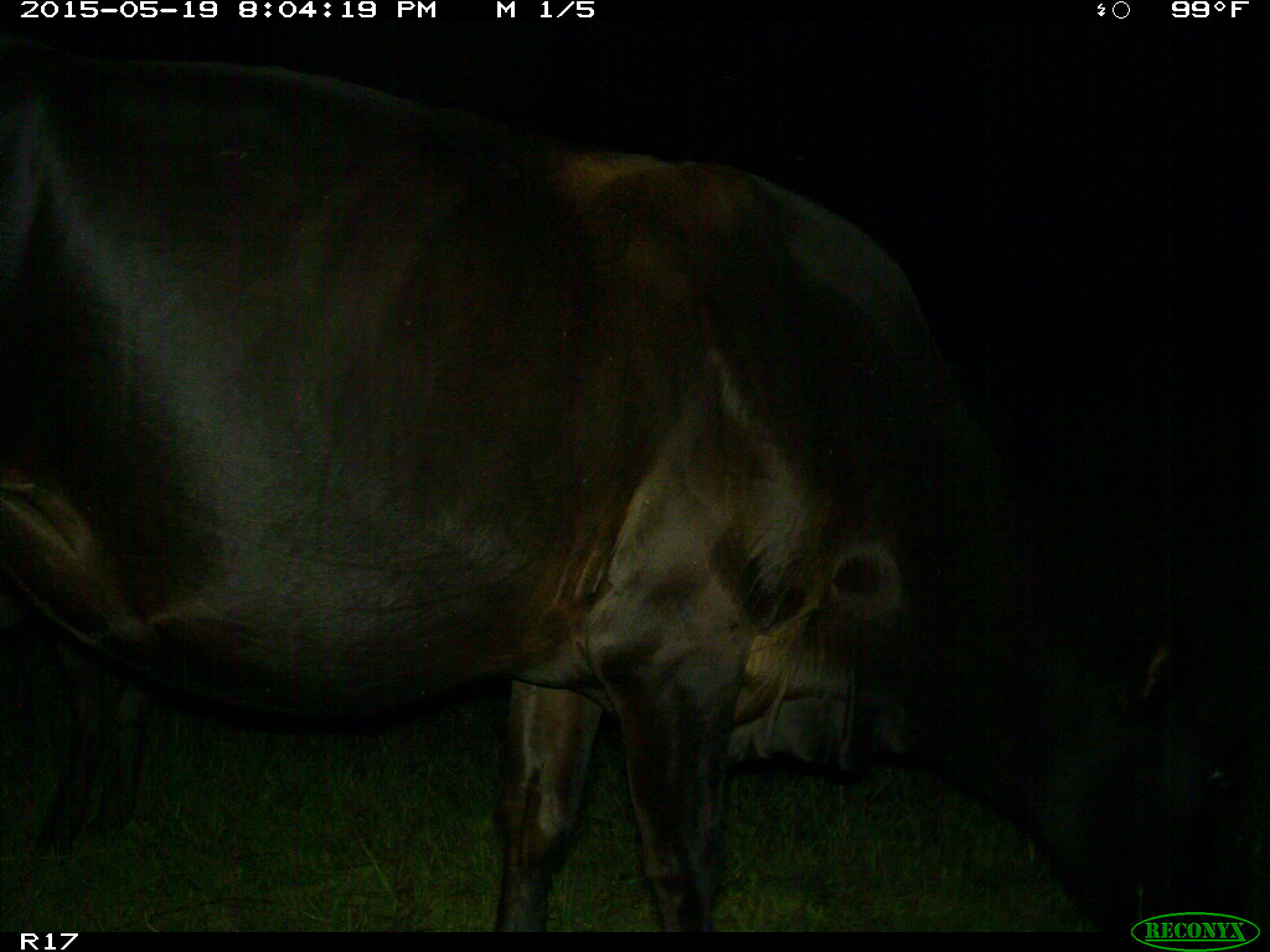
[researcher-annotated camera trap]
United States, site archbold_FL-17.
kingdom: Animalia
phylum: Chordata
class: Mammalia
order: Artiodactyla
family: Bovidae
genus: Bos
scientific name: Bos taurus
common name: domestic cow